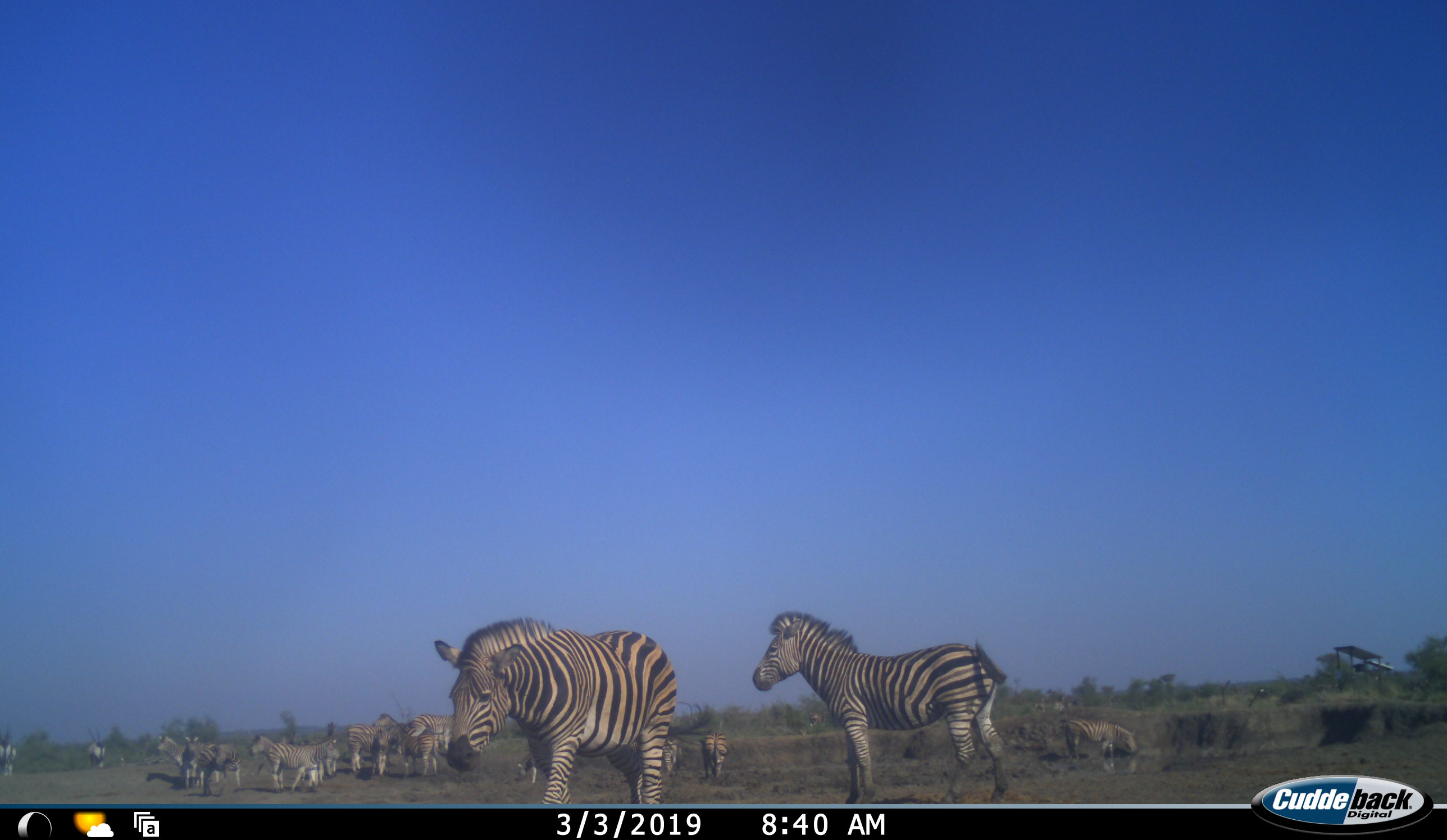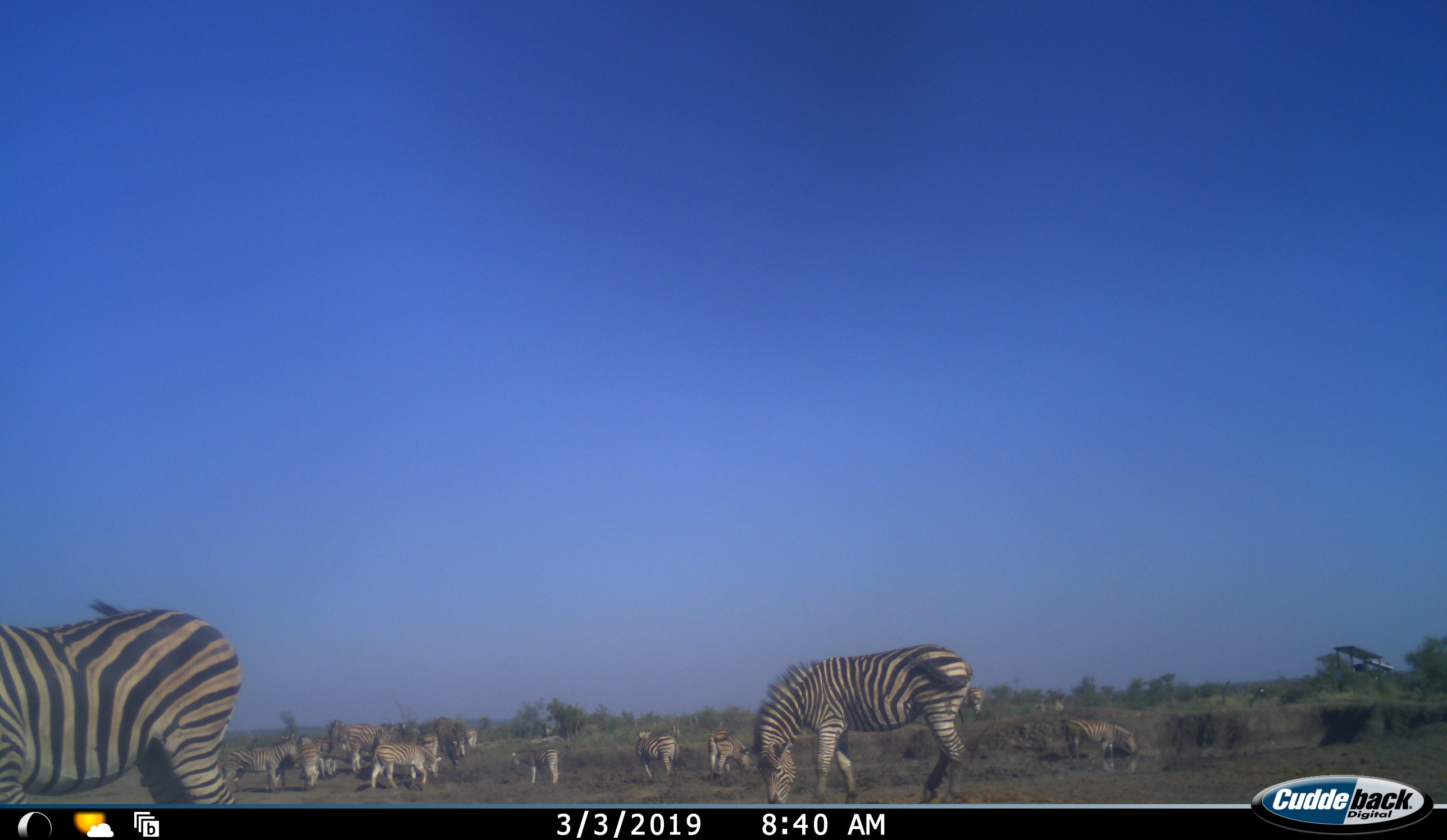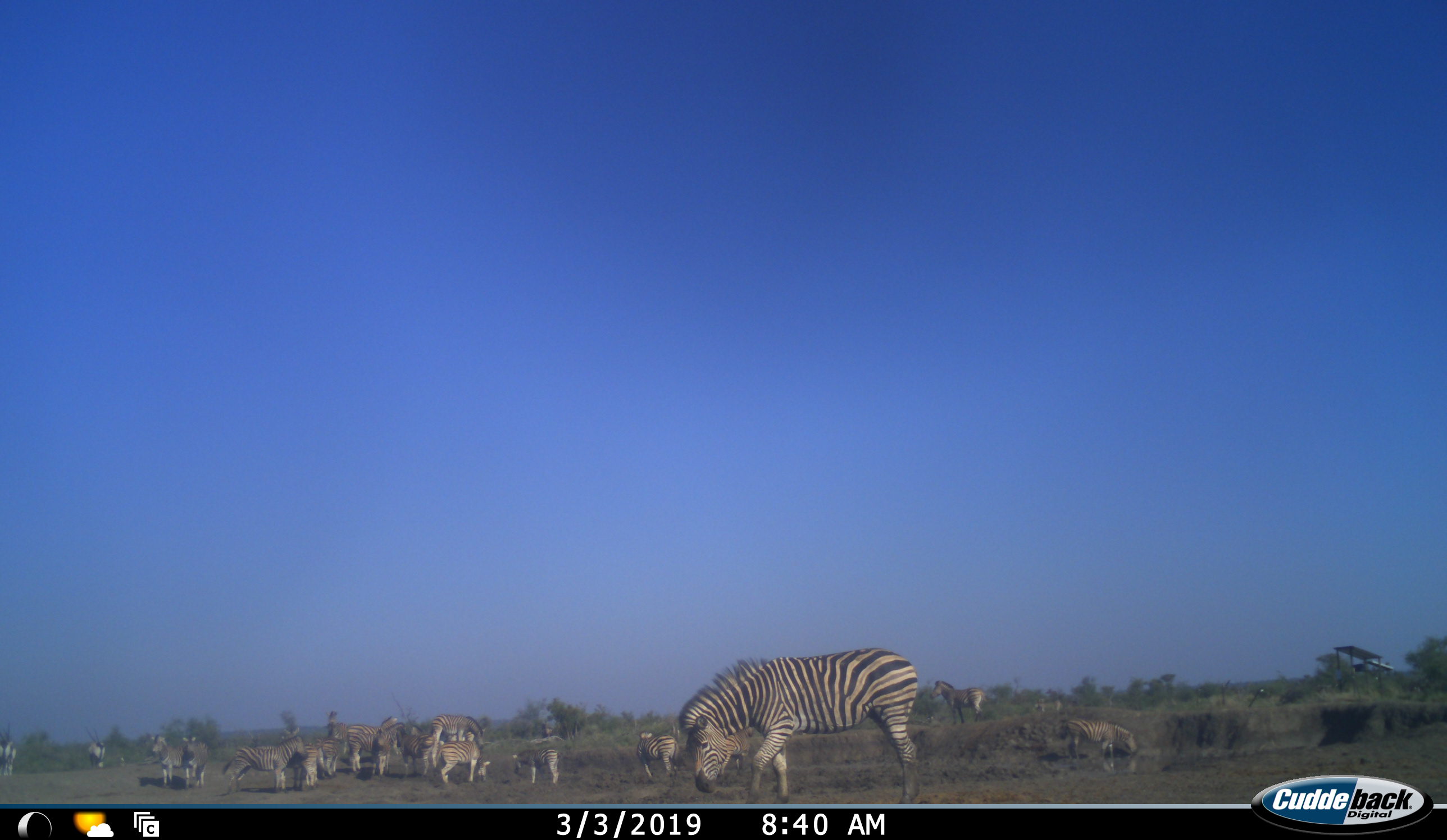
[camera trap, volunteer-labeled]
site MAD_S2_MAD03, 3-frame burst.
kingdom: Animalia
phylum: Chordata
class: Mammalia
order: Perissodactyla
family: Equidae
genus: Equus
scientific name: Equus quagga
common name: plains zebra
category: zebraplains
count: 11-50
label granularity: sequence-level